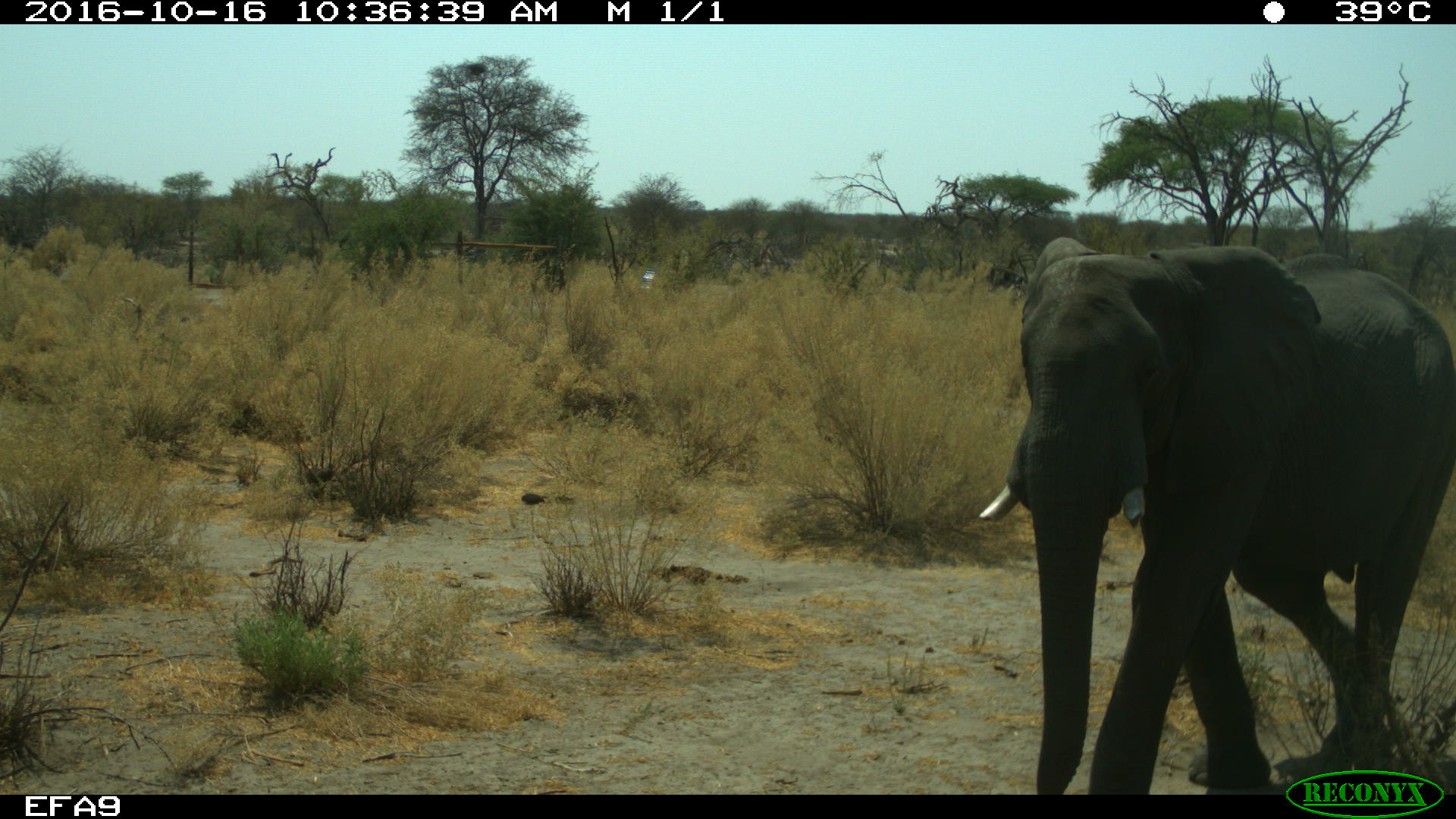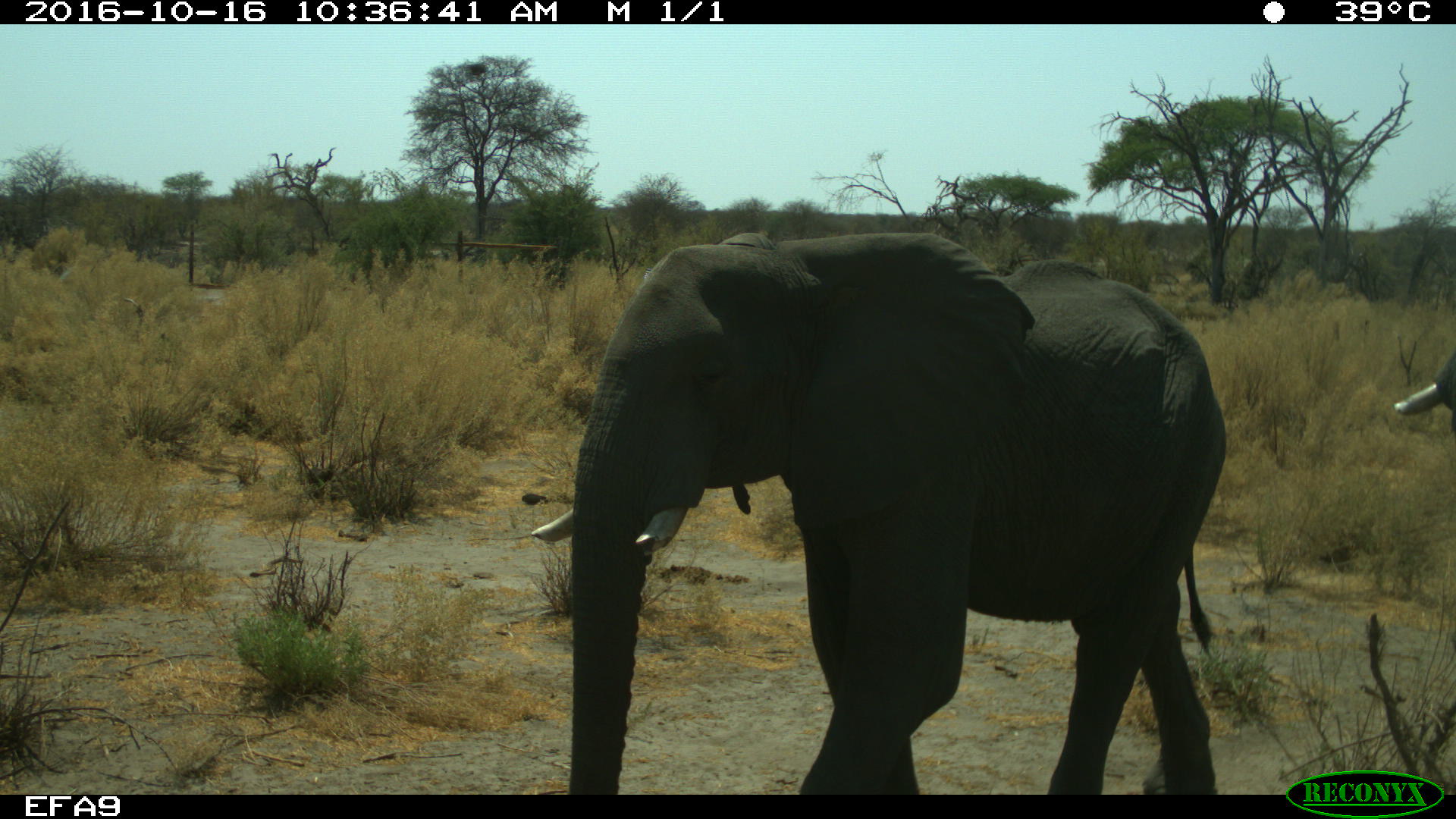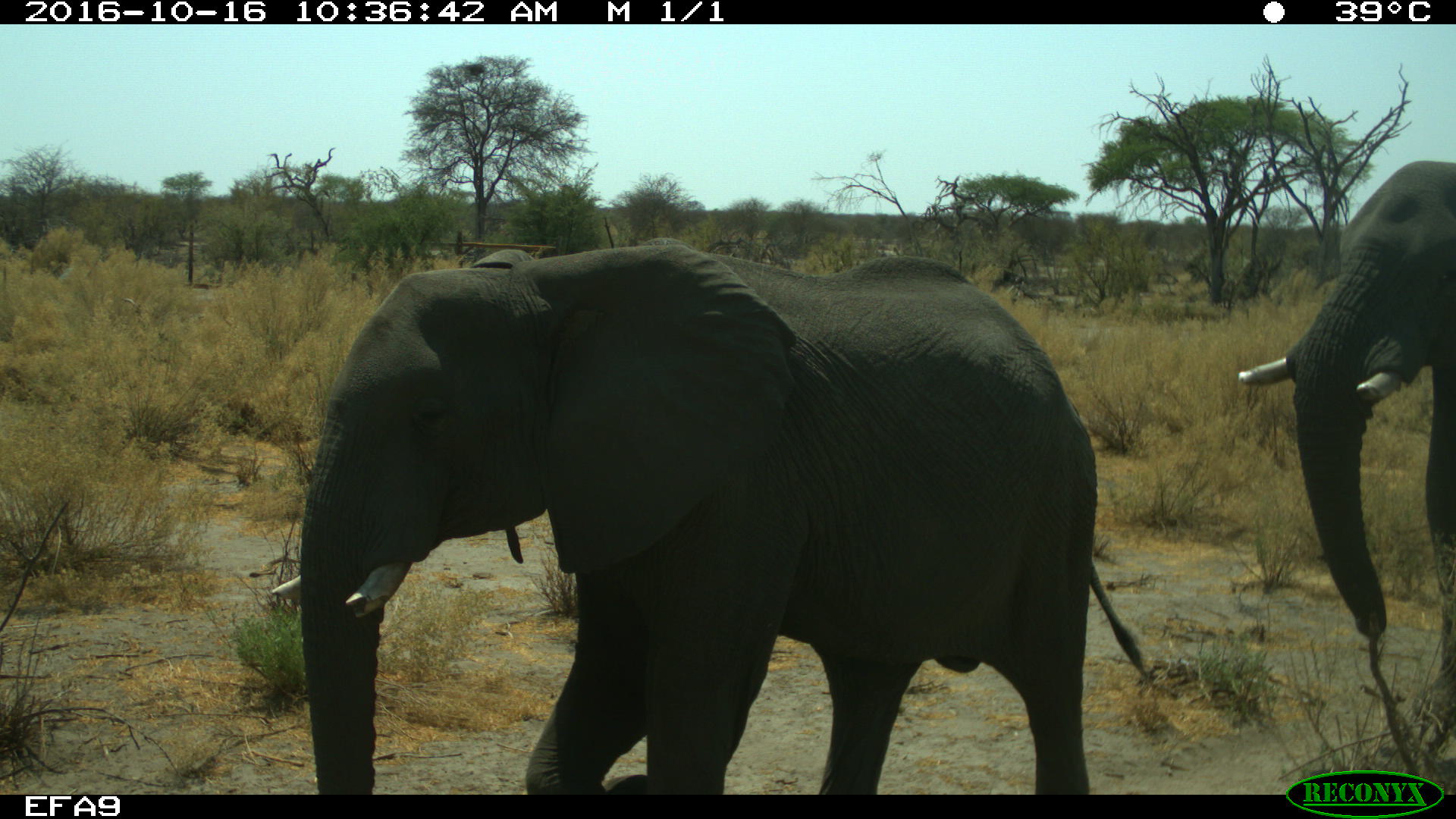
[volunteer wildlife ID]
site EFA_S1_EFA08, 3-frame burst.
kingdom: Animalia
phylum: Chordata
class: Mammalia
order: Proboscidea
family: Elephantidae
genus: Loxodonta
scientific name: Loxodonta africana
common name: african bush elephant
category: elephant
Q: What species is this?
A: Elephant (african bush elephant) (Loxodonta africana).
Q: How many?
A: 2.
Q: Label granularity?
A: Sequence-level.